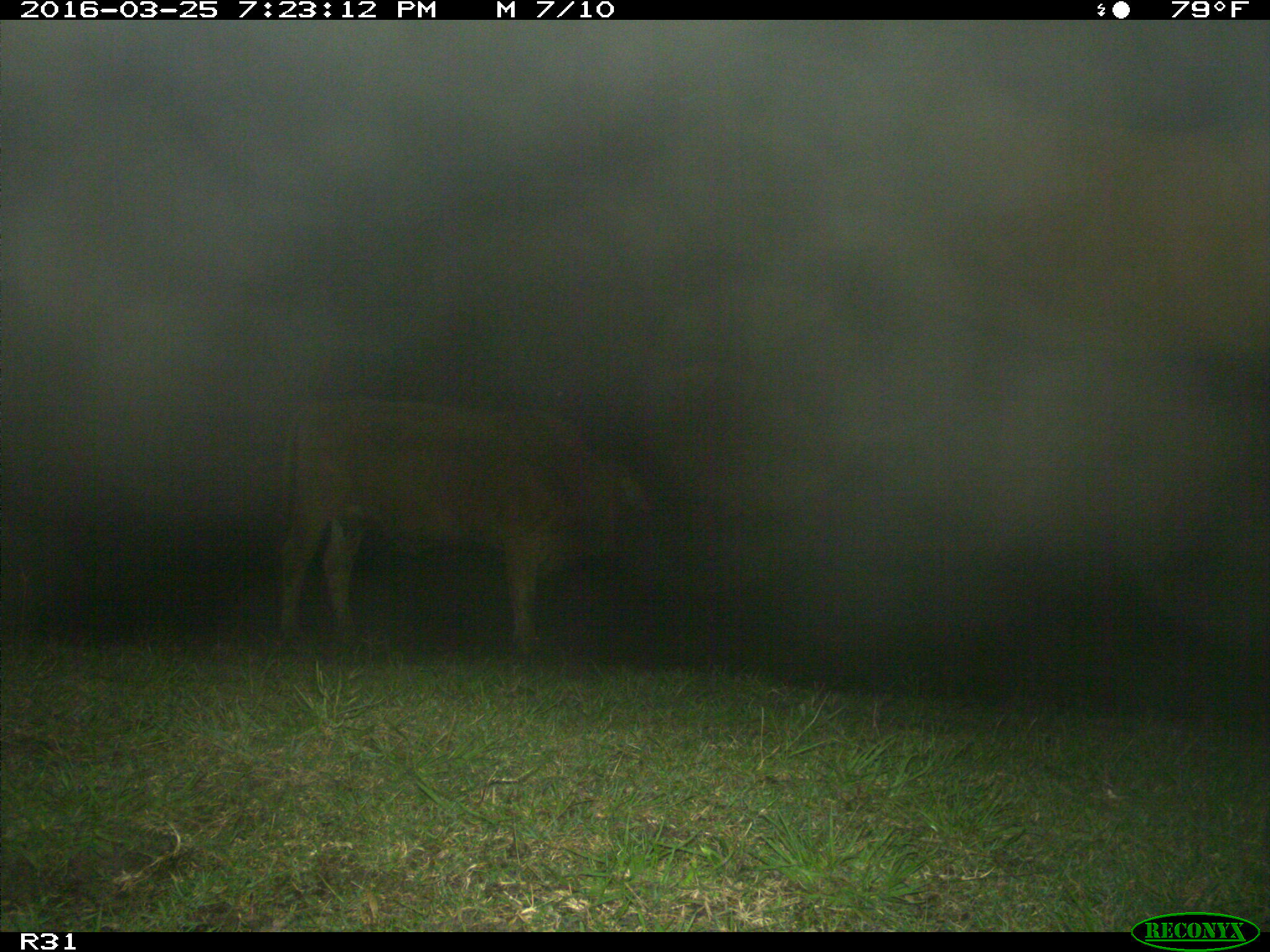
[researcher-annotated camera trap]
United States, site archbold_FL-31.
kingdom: Animalia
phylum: Chordata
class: Mammalia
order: Artiodactyla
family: Bovidae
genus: Bos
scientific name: Bos taurus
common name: domestic cow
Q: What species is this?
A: Bos taurus (domestic cow).